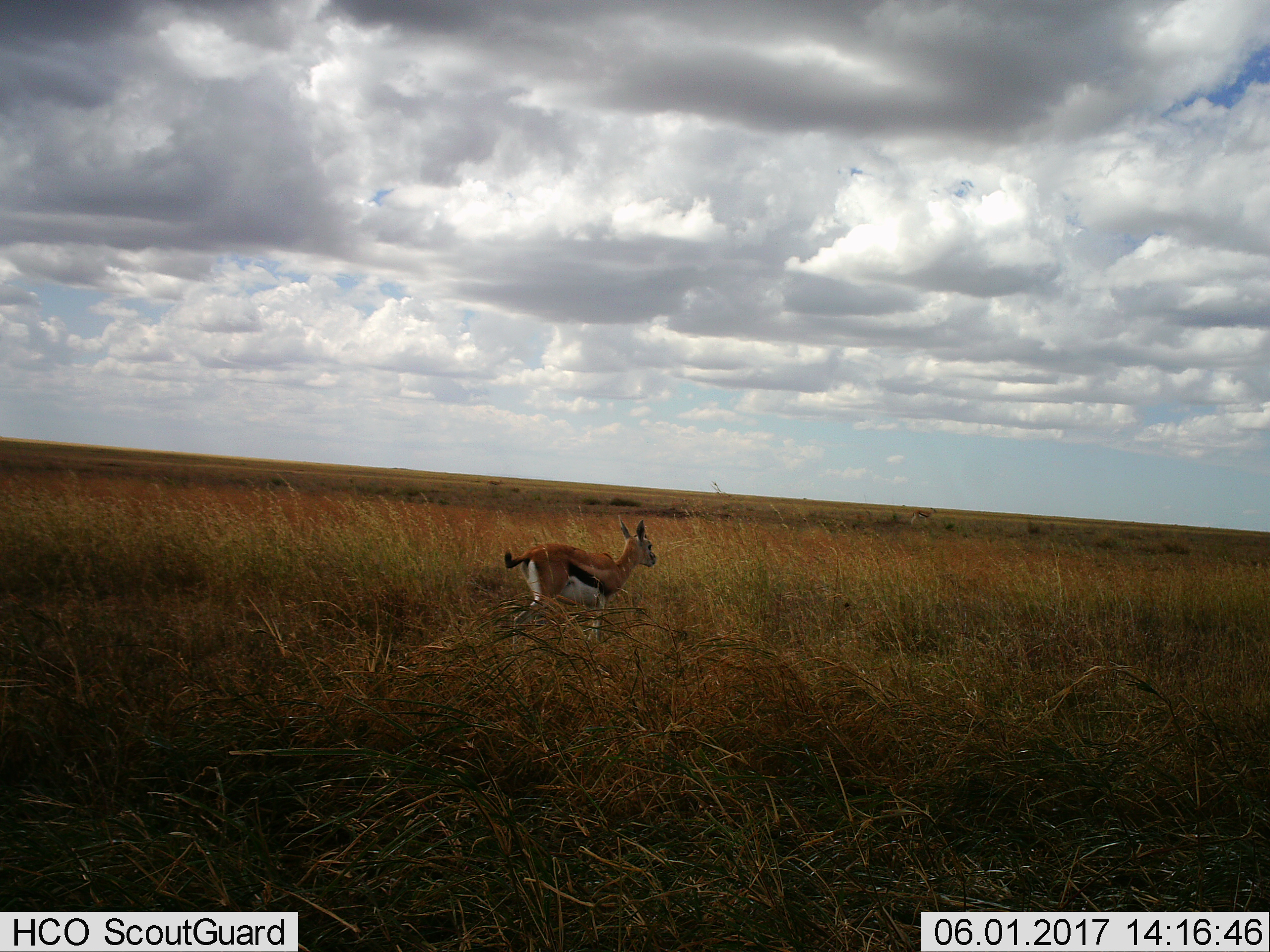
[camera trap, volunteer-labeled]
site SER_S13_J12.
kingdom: Animalia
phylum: Chordata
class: Mammalia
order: Artiodactyla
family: Bovidae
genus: Eudorcas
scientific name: Eudorcas thomsonii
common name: thomson's gazelle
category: gazellethomsons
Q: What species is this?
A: Gazellethomsons (thomson's gazelle) (Eudorcas thomsonii).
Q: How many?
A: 1.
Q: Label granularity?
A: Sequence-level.